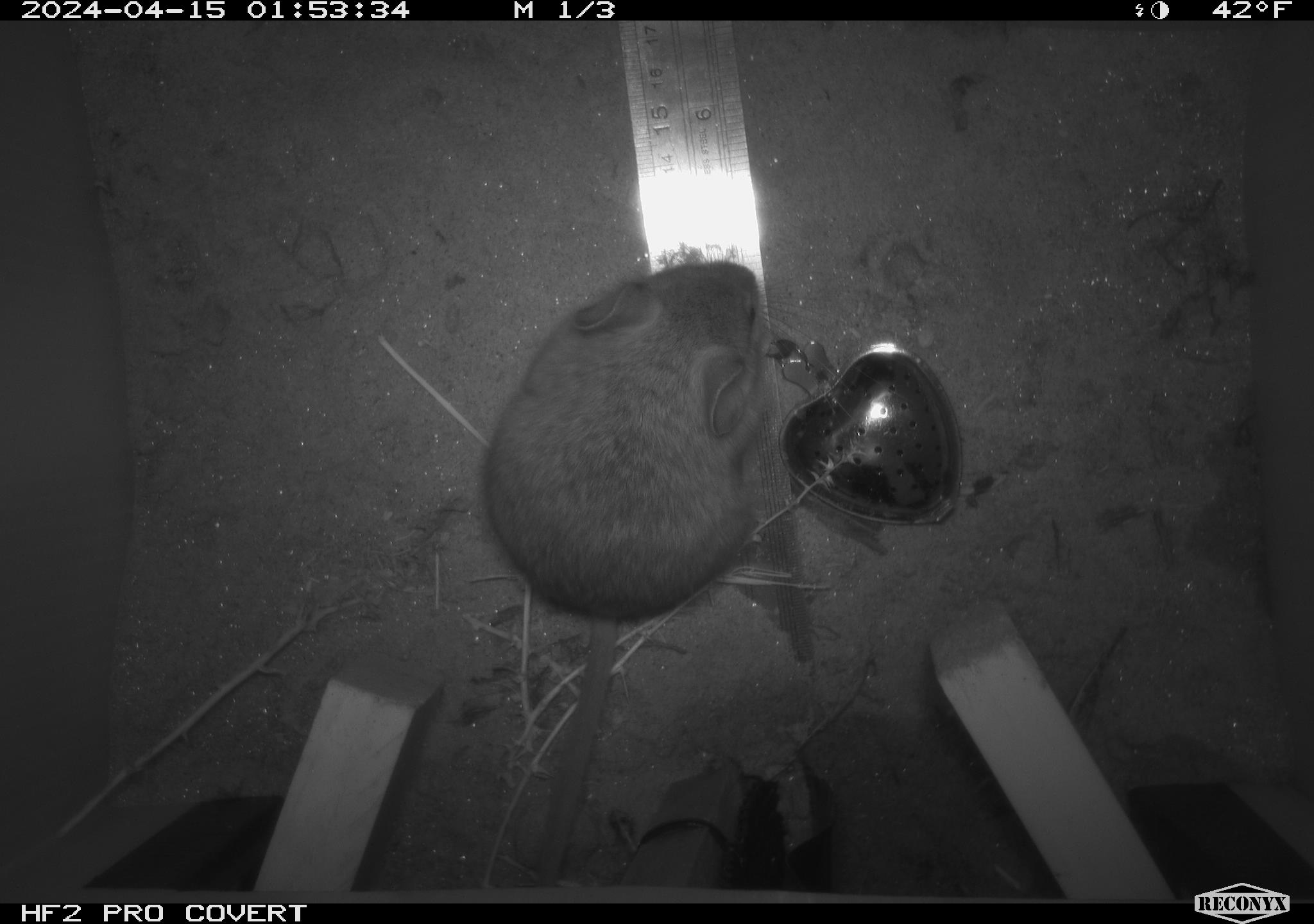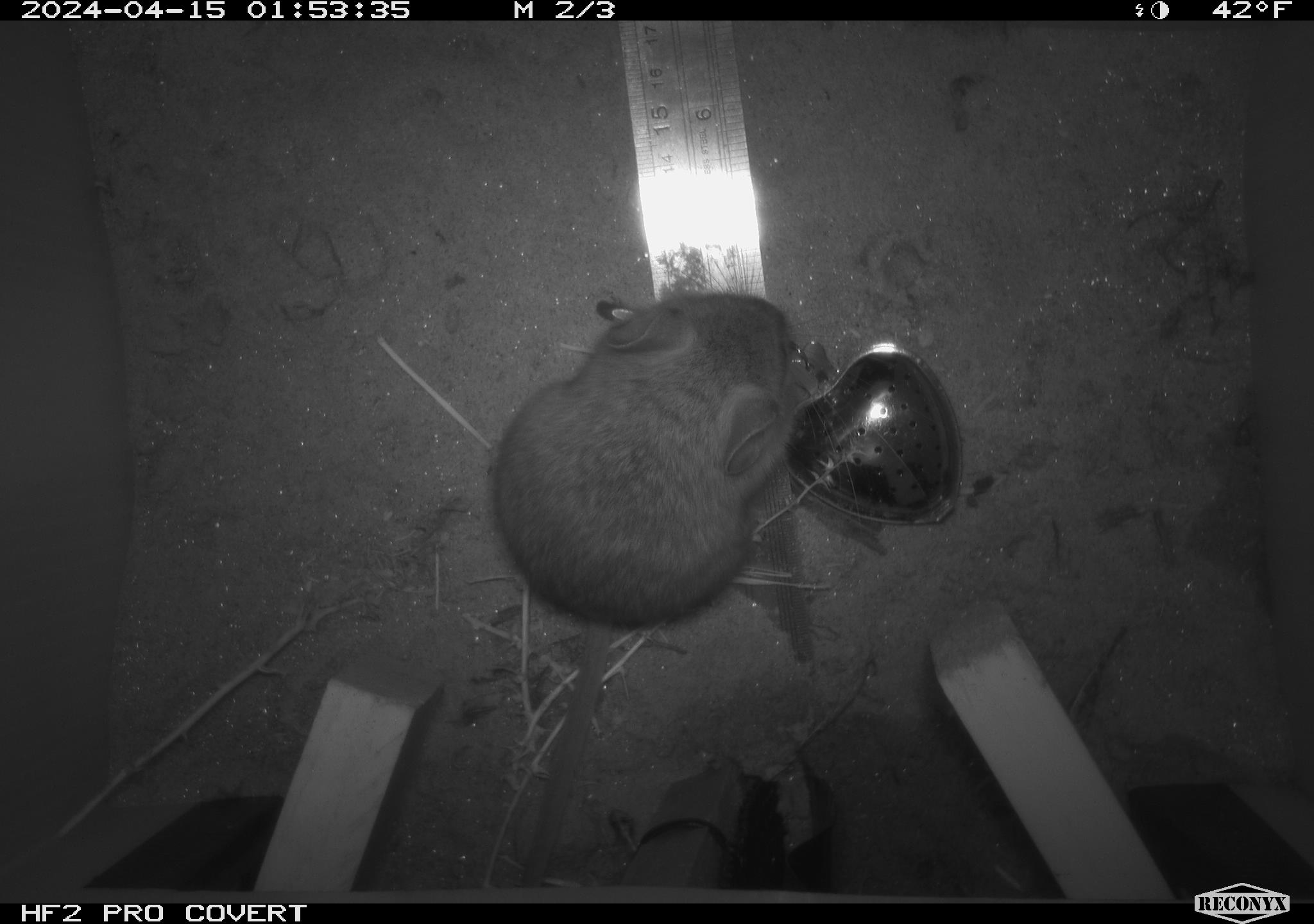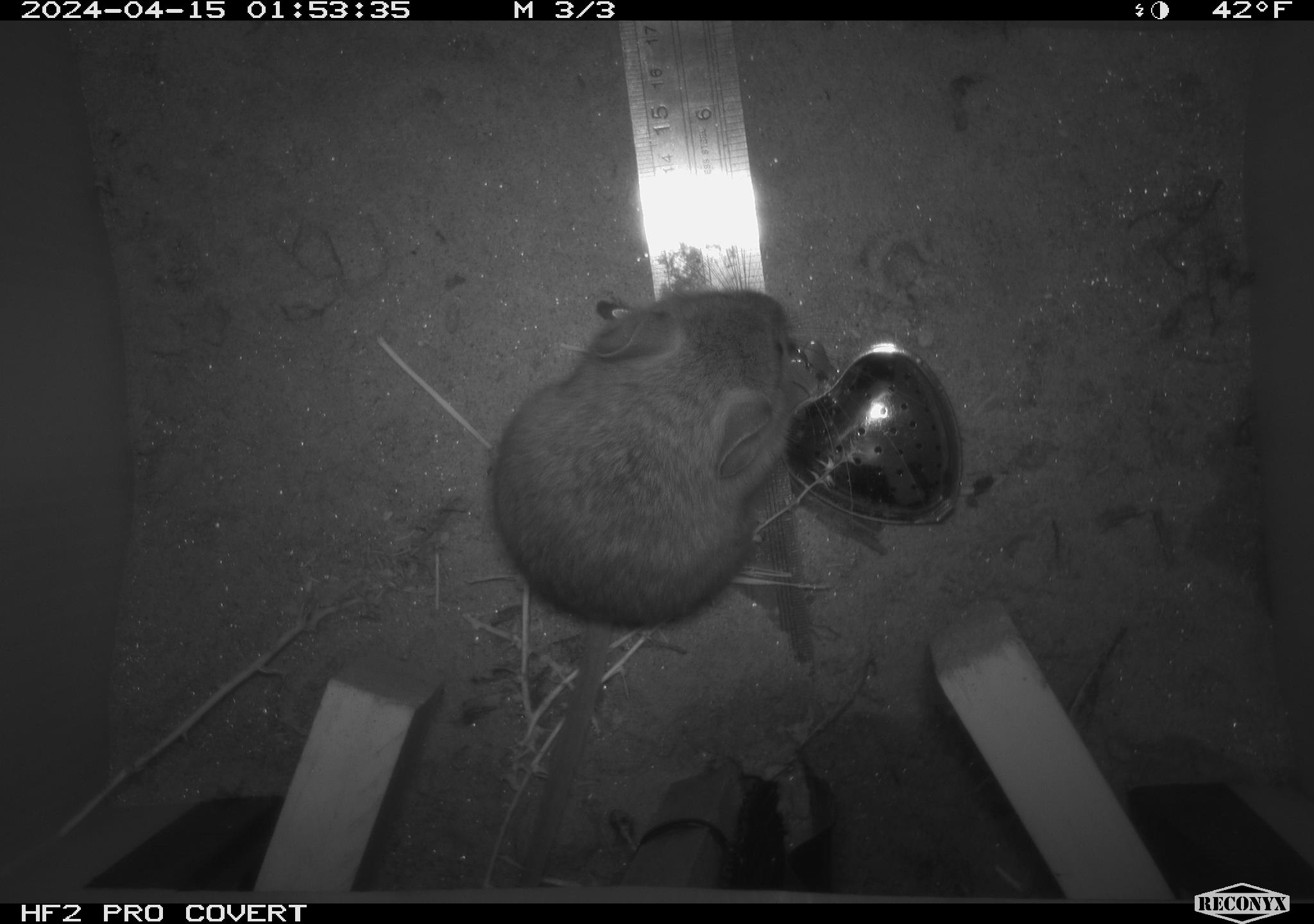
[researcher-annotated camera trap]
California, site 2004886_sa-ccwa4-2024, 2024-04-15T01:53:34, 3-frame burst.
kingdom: Animalia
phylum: Chordata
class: Mammalia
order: Rodentia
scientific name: Rodentia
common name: woodrat or rat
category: woodrat or rat species